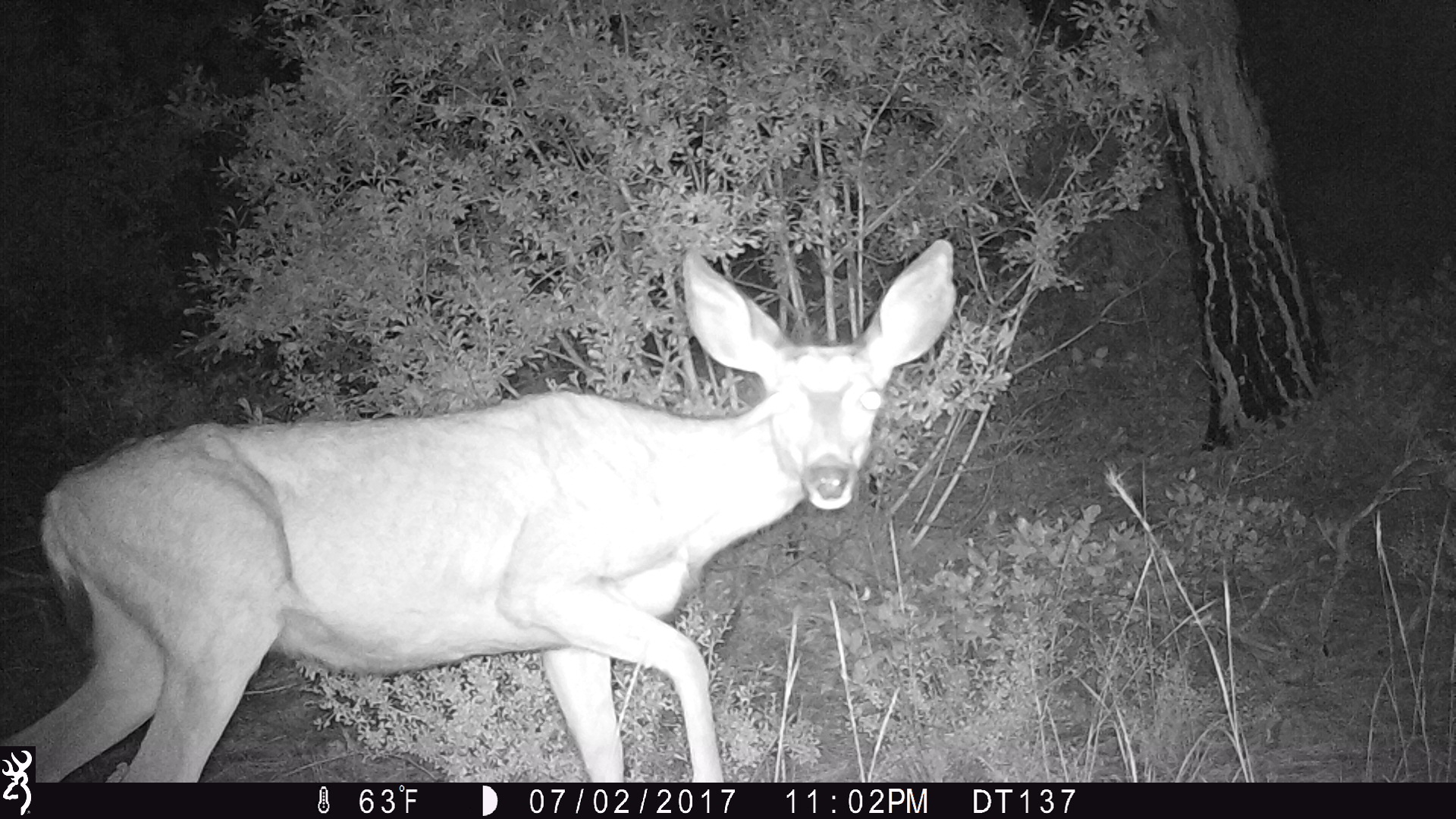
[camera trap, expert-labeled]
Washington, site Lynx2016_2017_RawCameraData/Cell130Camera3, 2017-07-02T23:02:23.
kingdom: Animalia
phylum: Chordata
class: Mammalia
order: Artiodactyla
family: Cervidae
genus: Odocoileus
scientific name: Odocoileus hemionus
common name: mule deer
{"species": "Odocoileus hemionus (mule deer)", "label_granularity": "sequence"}